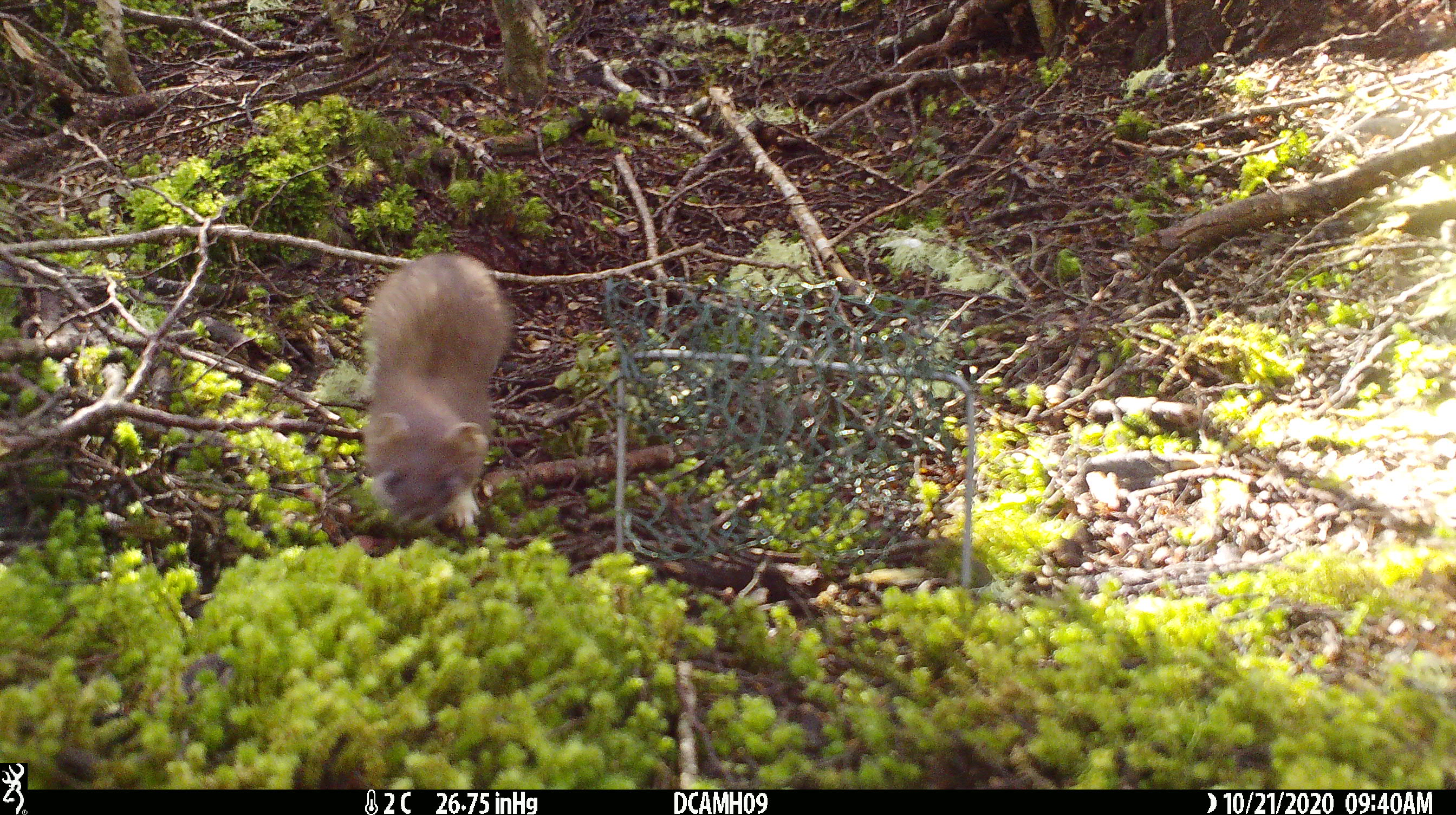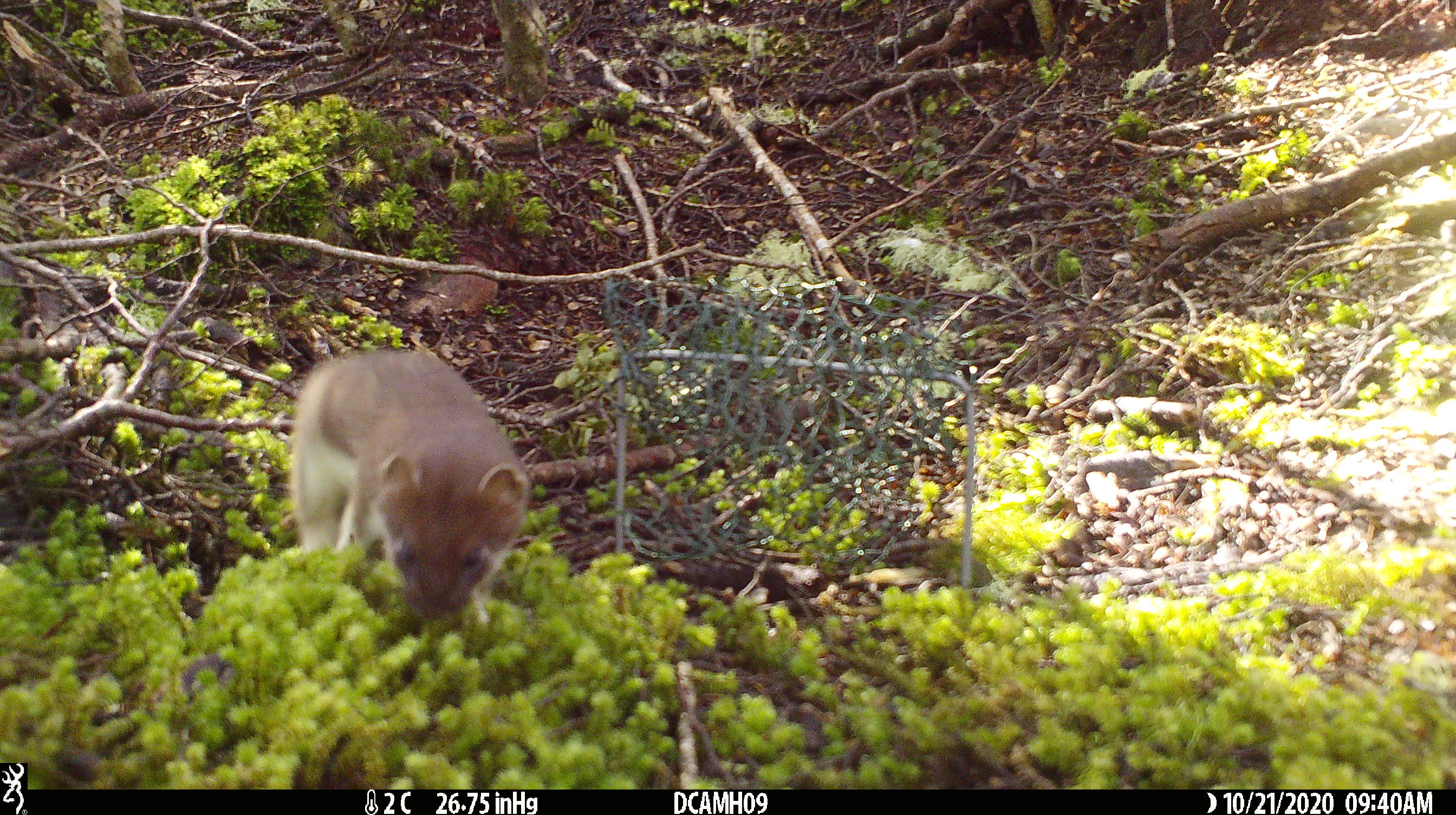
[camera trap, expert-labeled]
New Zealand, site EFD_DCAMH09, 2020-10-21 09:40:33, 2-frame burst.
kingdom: Animalia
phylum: Chordata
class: Mammalia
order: Carnivora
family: Mustelidae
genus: Mustela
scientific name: Mustela erminea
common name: stoat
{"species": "stoat (Mustela erminea)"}